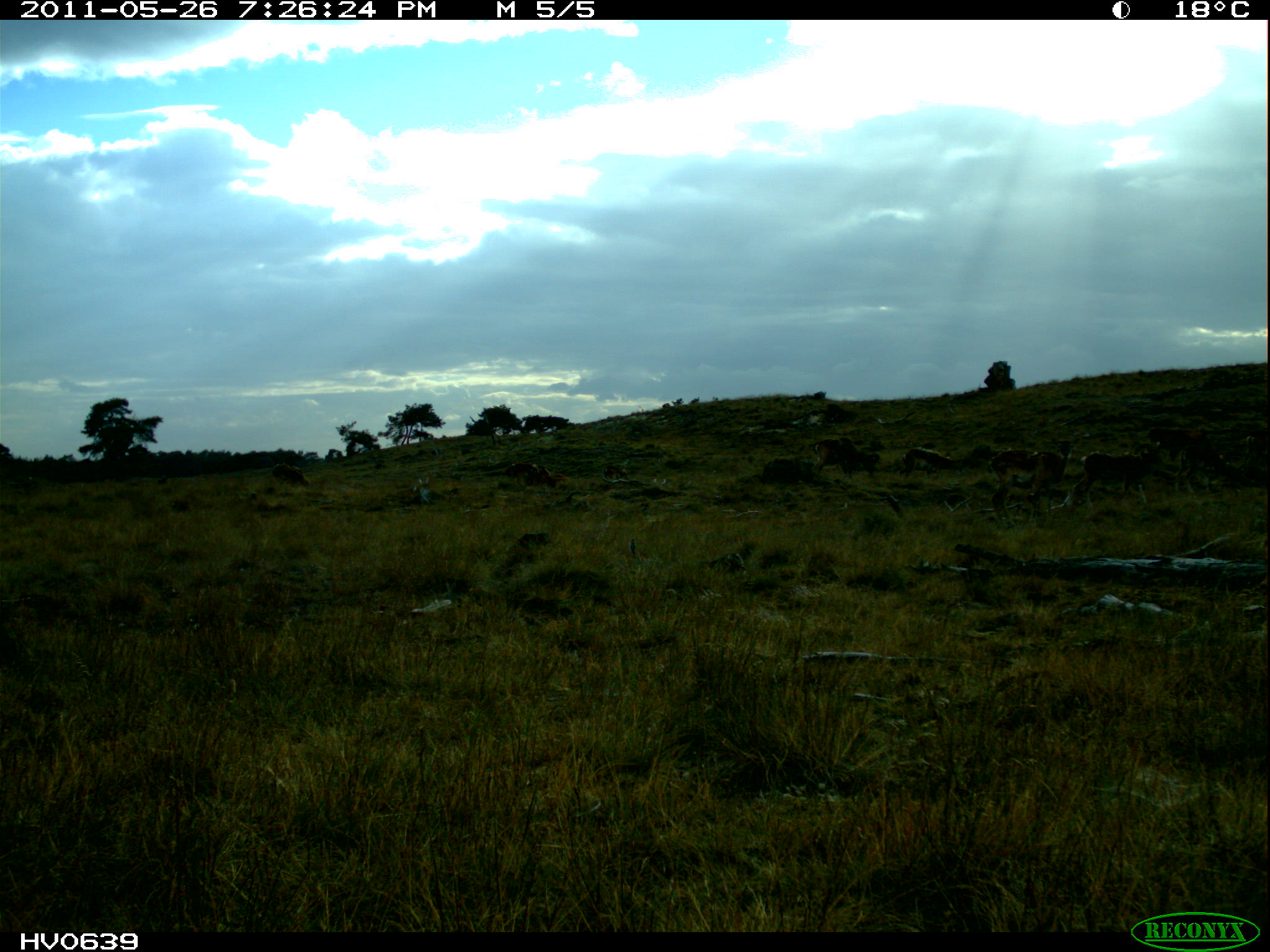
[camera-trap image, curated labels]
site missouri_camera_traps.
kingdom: Animalia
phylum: Chordata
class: Mammalia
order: Artiodactyla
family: Bovidae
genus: Ovis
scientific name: Ovis ammon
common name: mouflon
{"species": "mouflon (Ovis ammon)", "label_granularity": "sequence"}